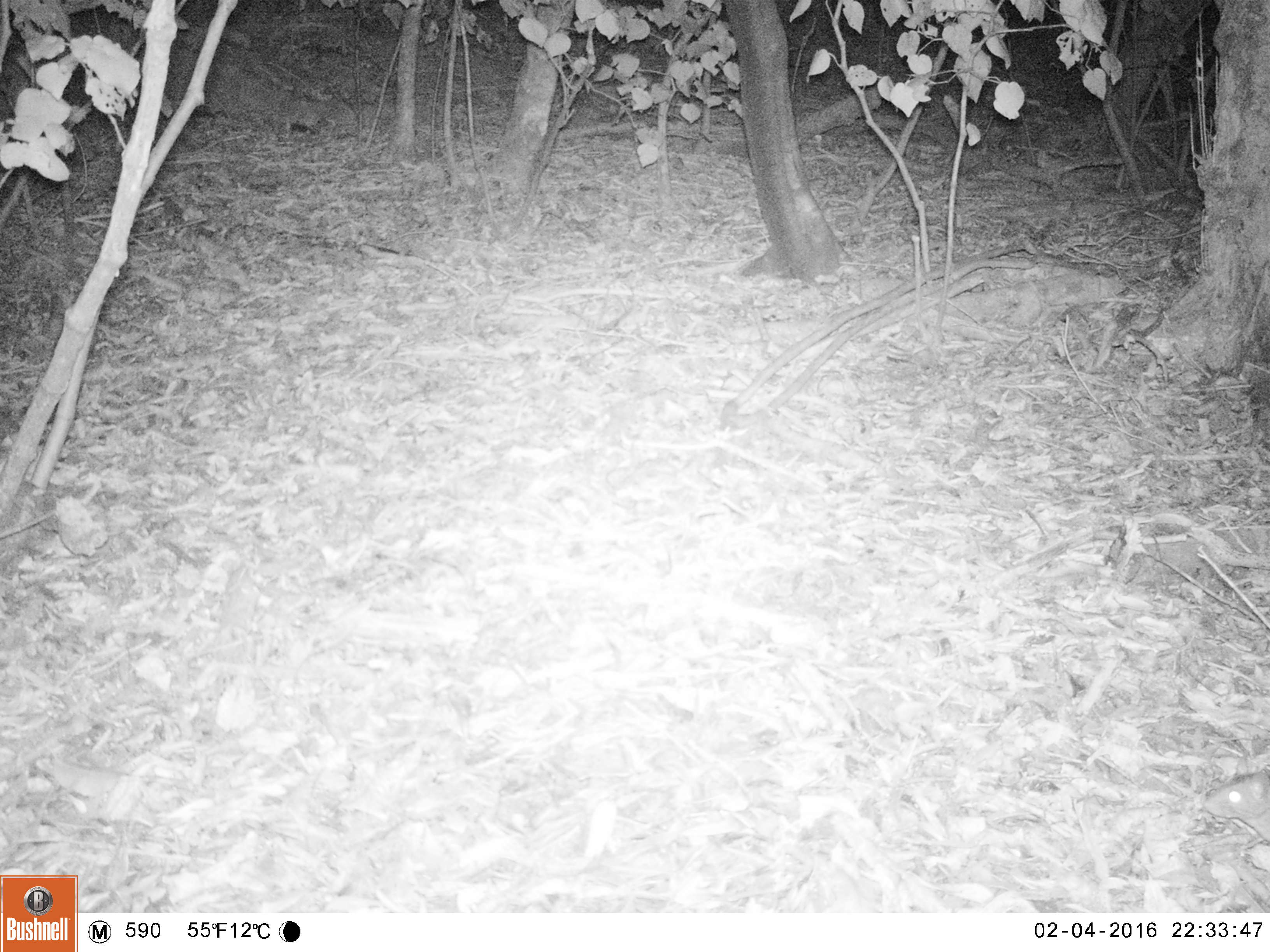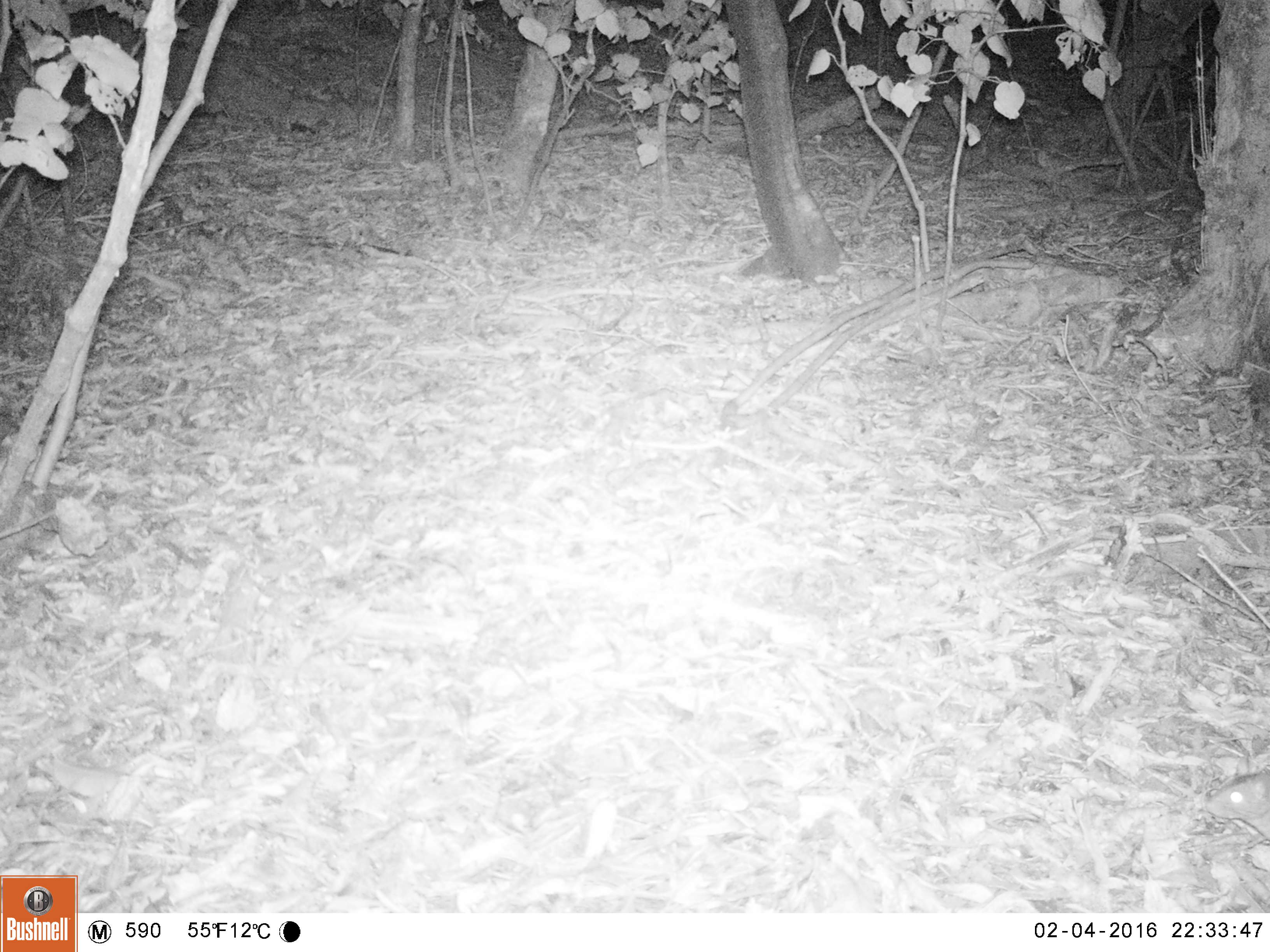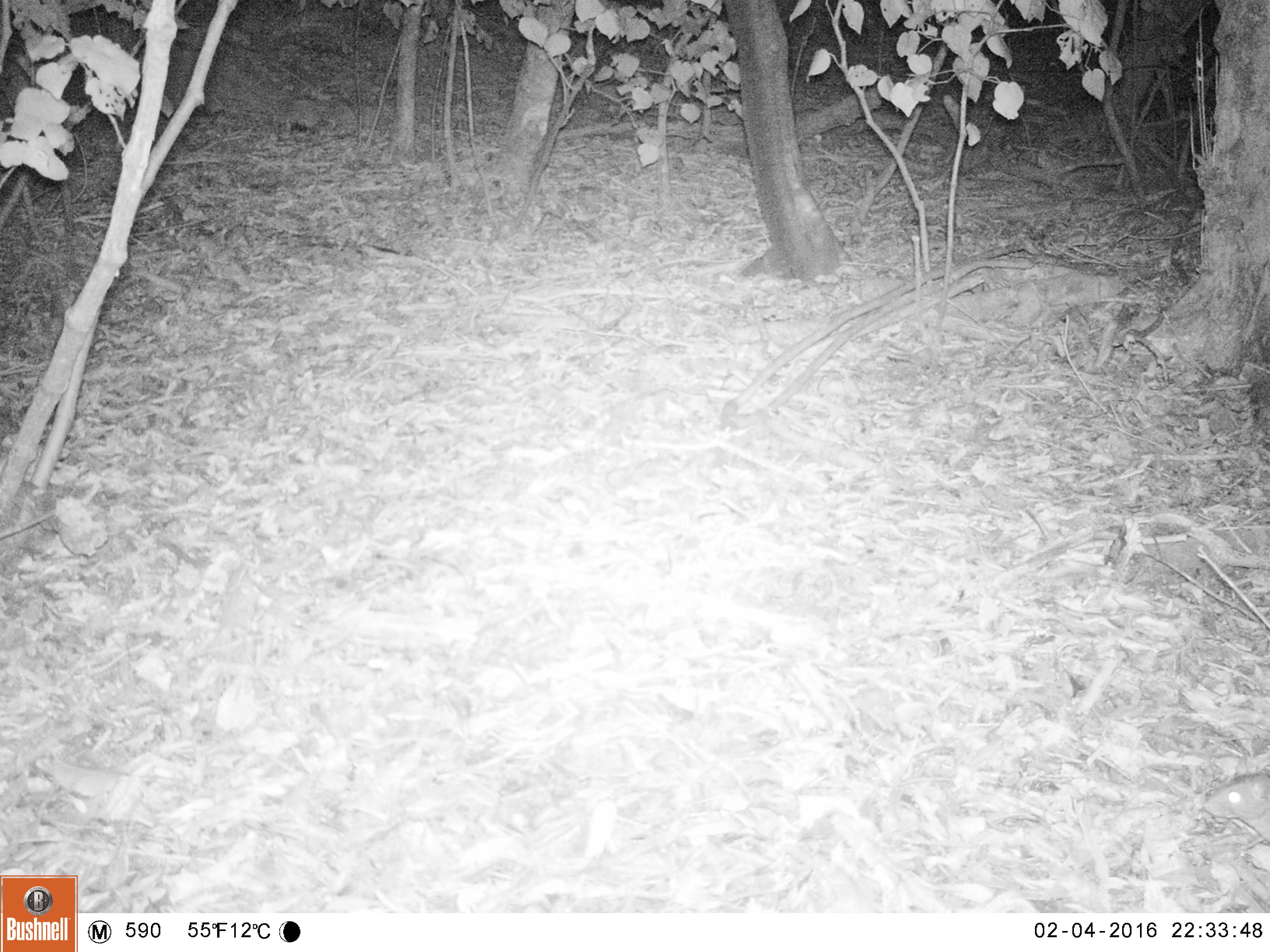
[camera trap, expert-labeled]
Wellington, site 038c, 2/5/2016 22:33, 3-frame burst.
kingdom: Animalia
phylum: Chordata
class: Mammalia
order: Rodentia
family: Muridae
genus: Rattus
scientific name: Rattus rattus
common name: ship rat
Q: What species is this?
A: Ship rat (Rattus rattus).